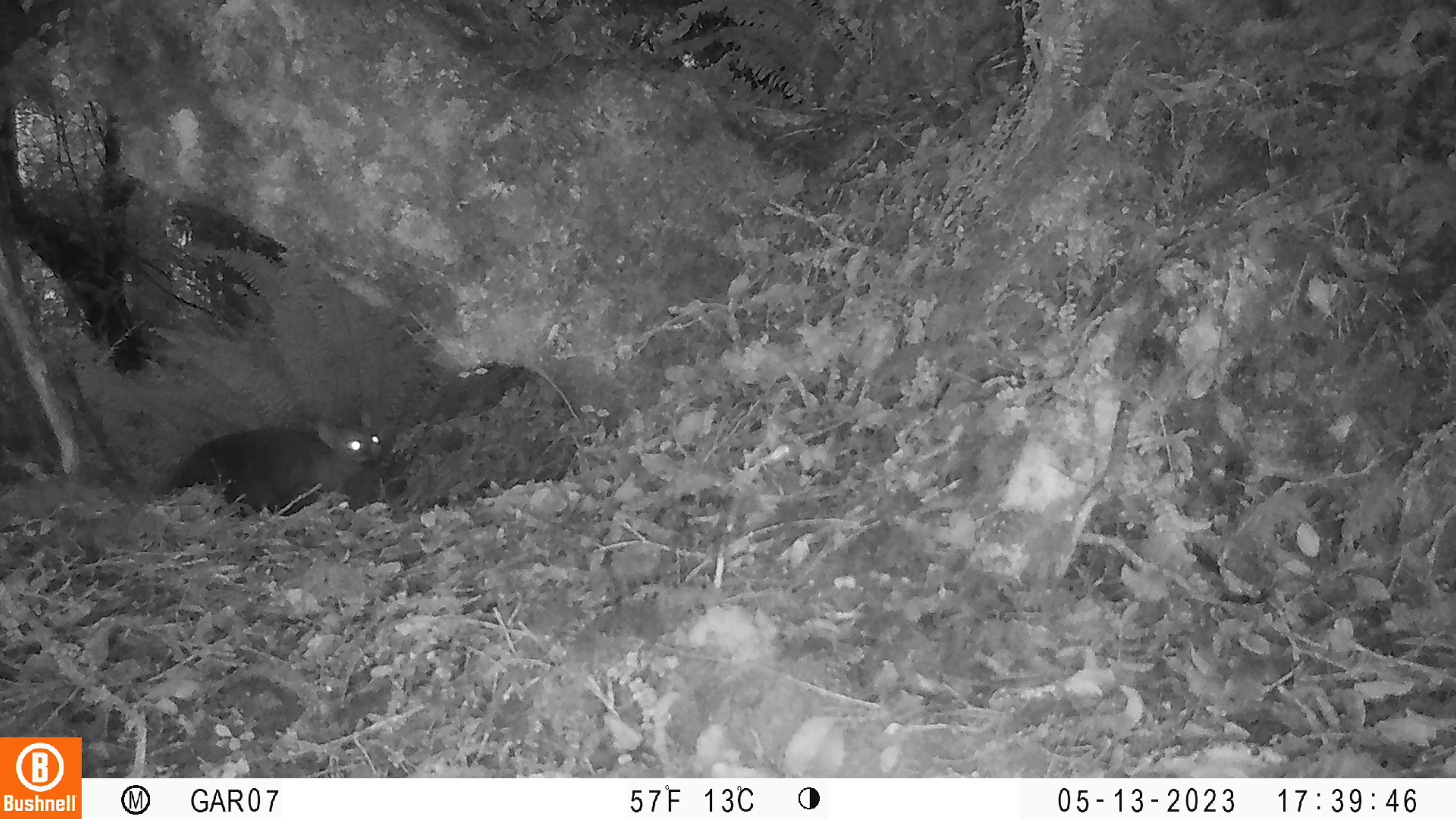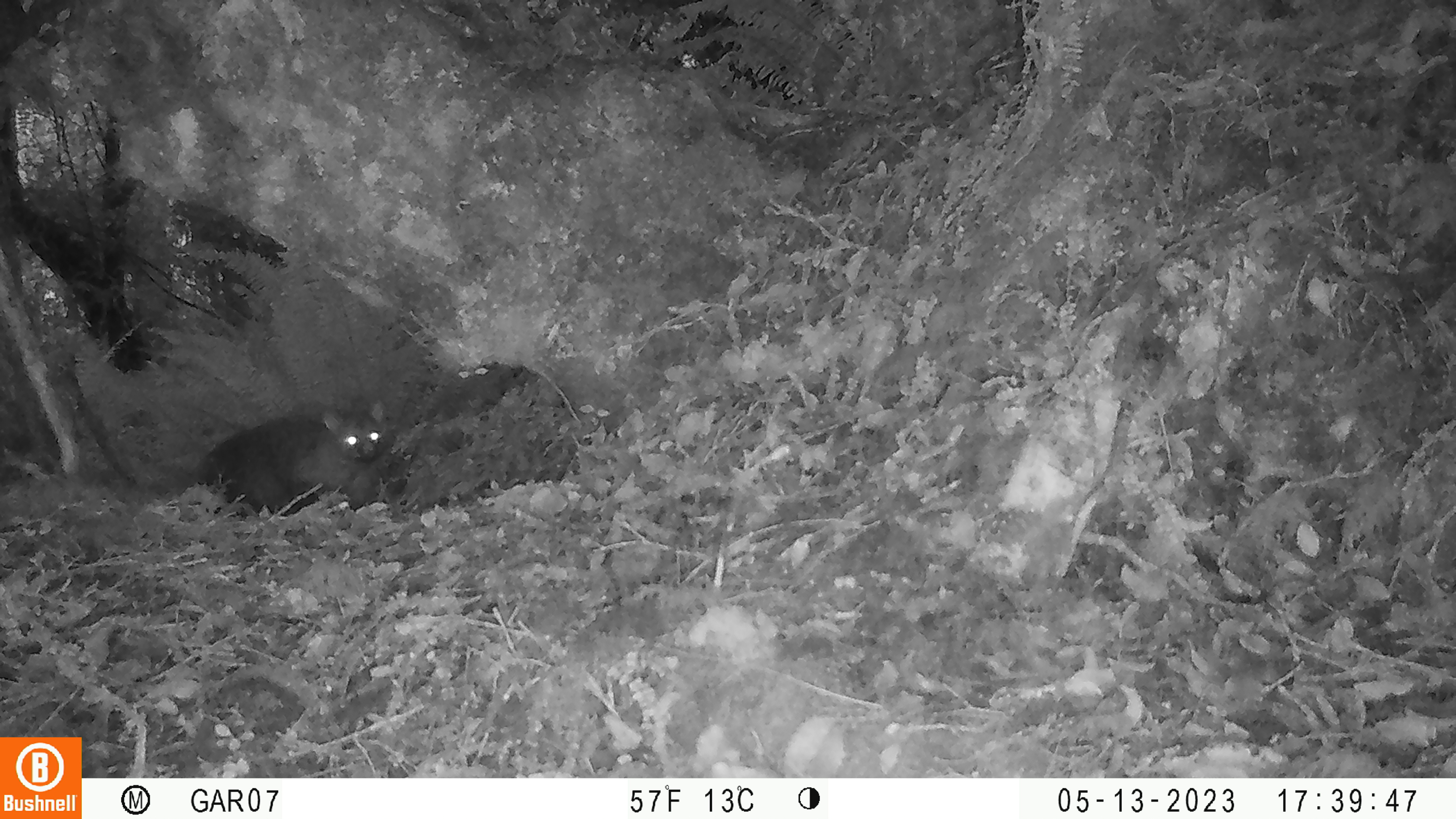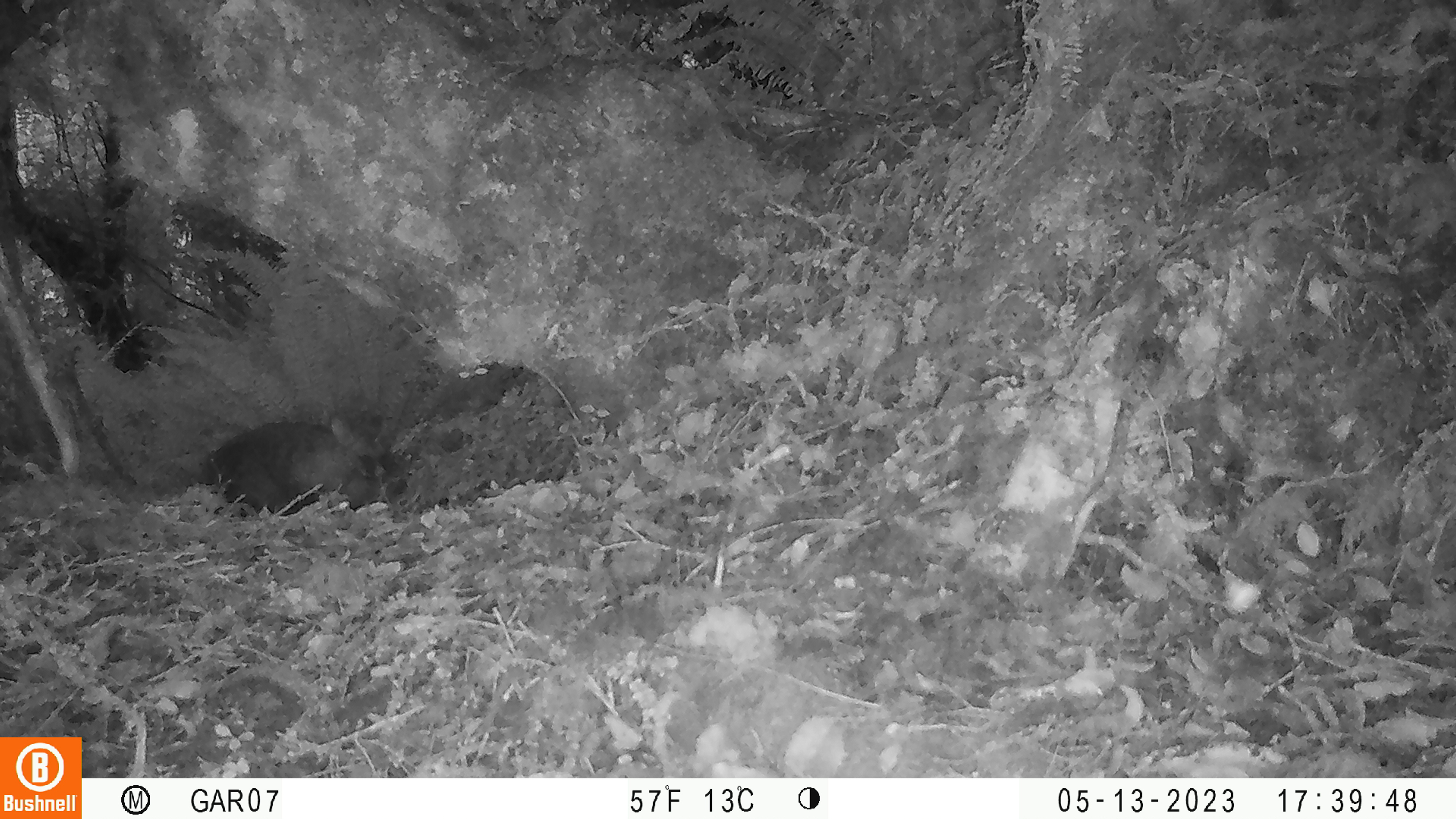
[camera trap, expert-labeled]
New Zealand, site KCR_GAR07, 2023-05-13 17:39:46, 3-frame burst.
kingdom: Animalia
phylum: Chordata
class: Mammalia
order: Diprotodontia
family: Phalangeridae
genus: Trichosurus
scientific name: Trichosurus vulpecula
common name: common brushtail possum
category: possum